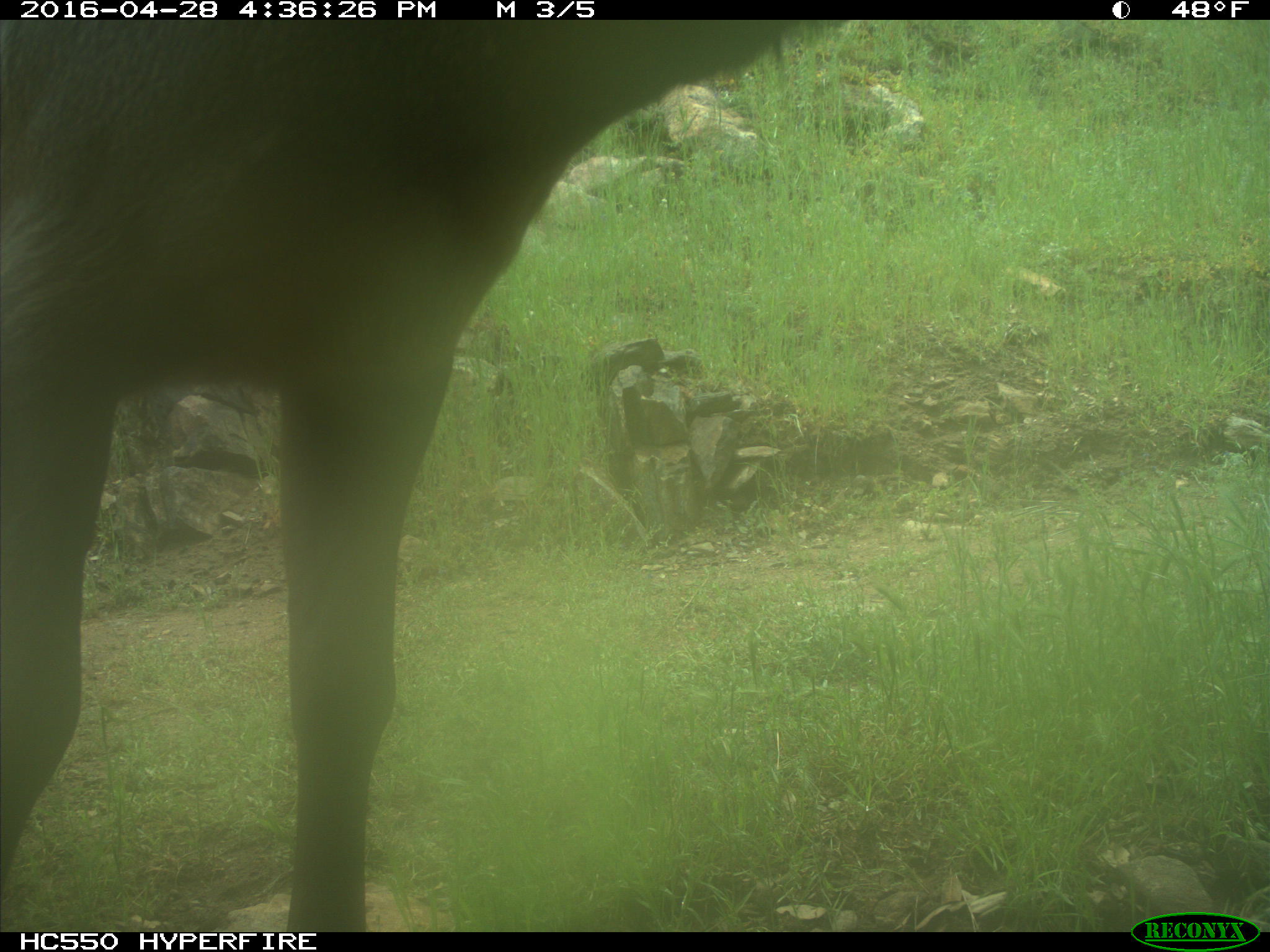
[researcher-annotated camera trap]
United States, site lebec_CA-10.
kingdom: Animalia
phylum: Chordata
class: Mammalia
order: Artiodactyla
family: Cervidae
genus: Cervus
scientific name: Cervus canadensis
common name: elk